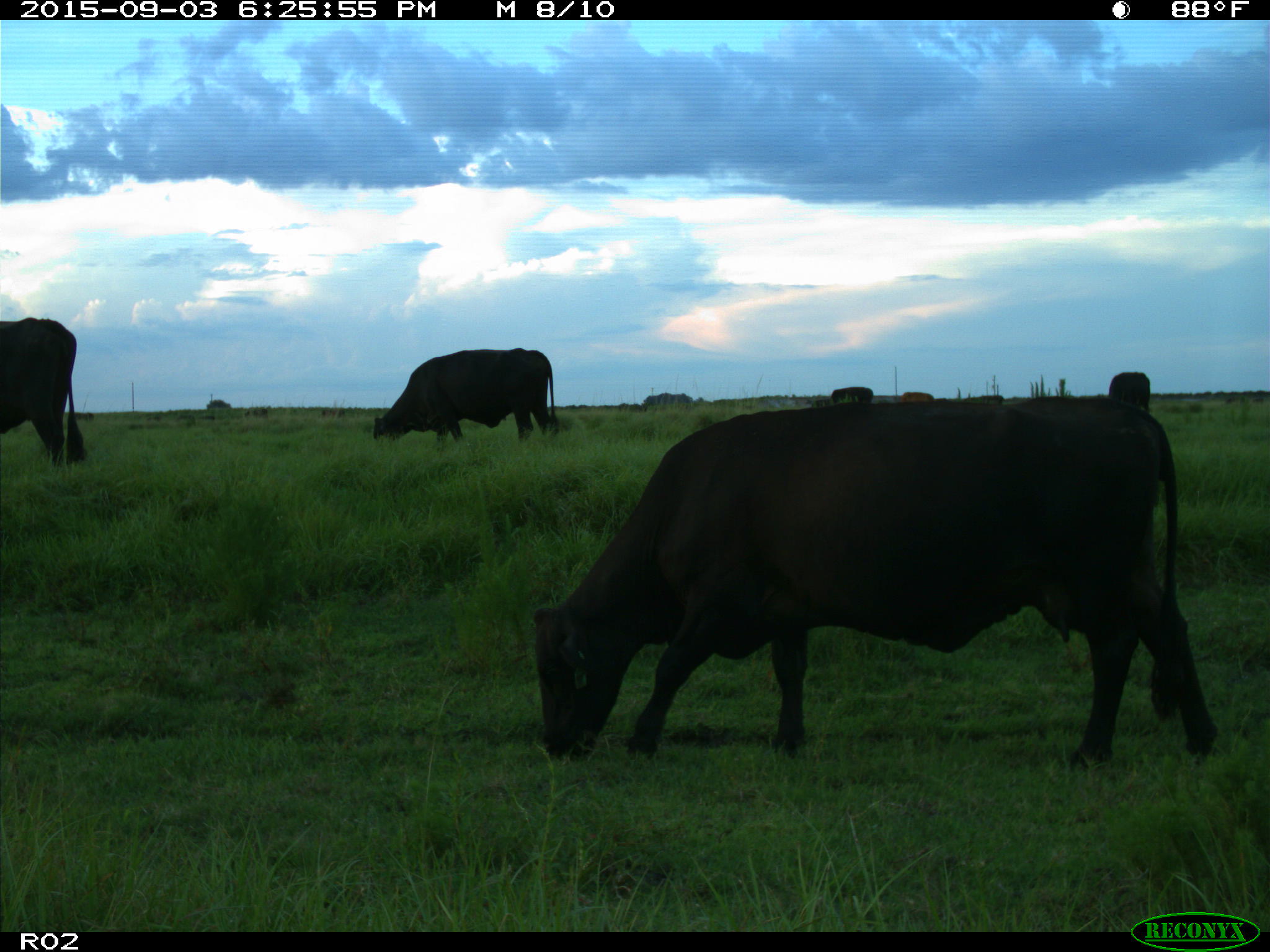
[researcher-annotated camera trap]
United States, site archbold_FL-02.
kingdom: Animalia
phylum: Chordata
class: Mammalia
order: Artiodactyla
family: Bovidae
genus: Bos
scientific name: Bos taurus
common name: domestic cow